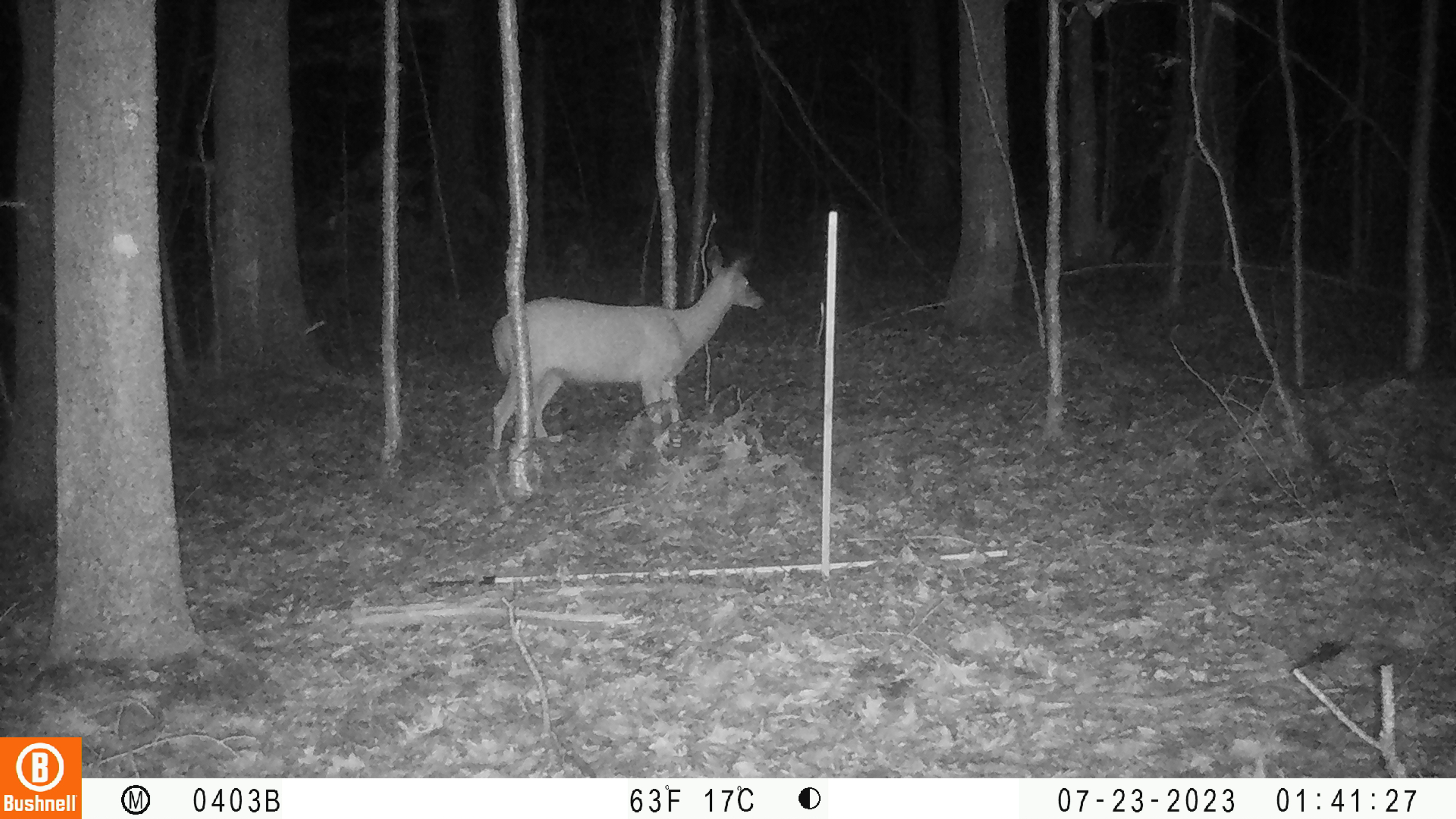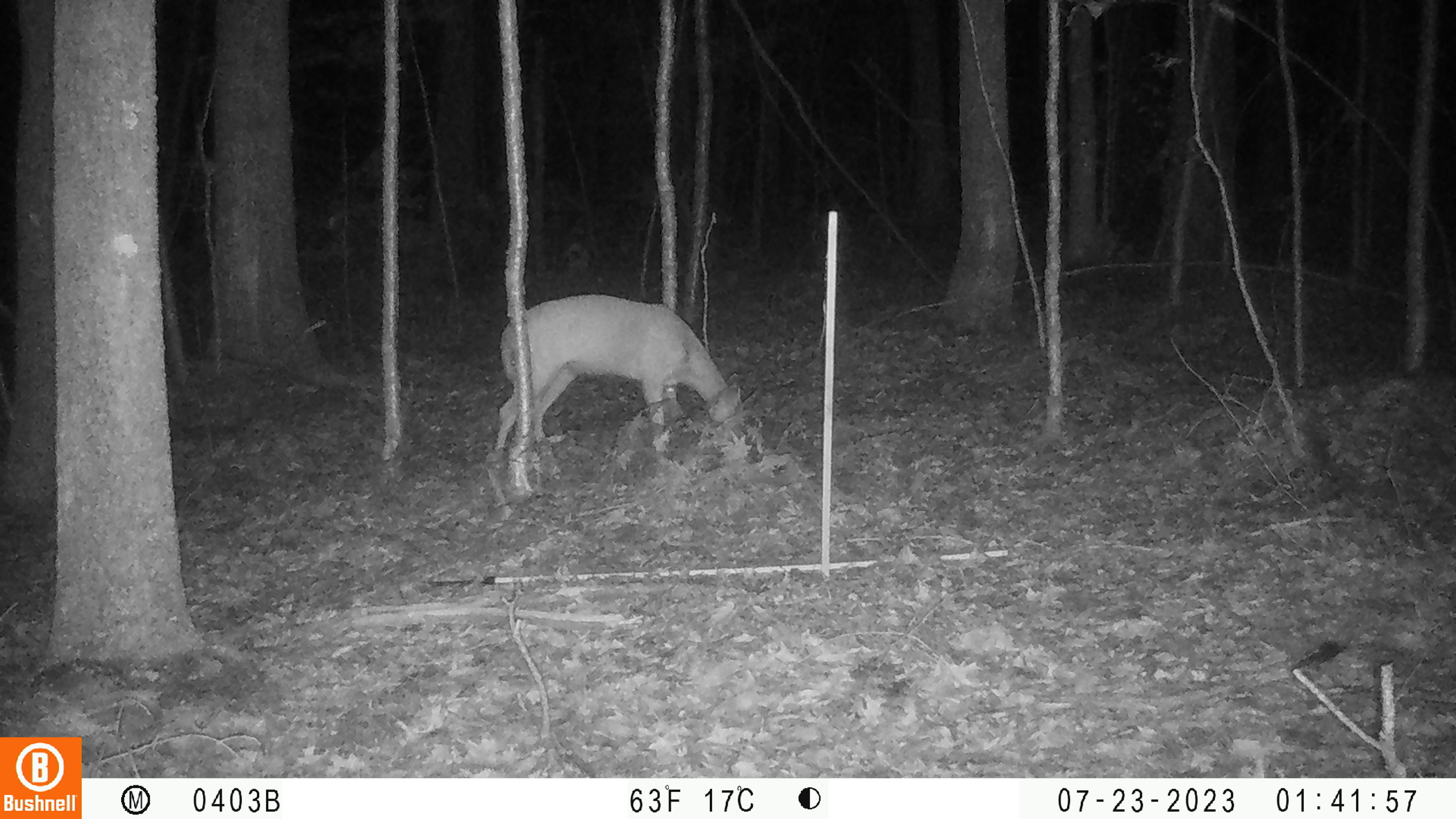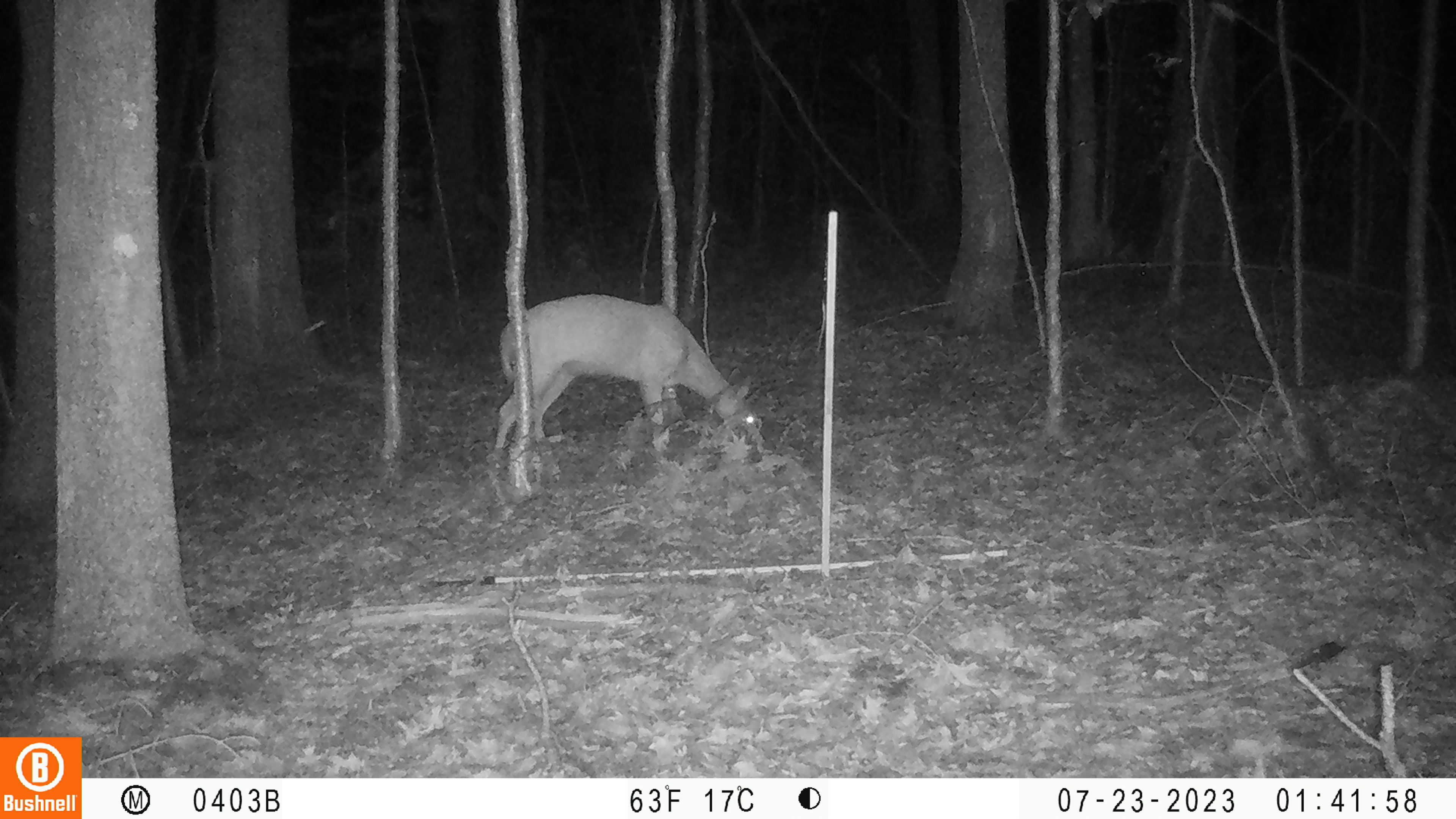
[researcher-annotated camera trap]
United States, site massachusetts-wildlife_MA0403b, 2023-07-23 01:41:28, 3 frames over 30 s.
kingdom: Animalia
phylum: Chordata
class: Mammalia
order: Artiodactyla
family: Cervidae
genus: Odocoileus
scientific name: Odocoileus virginianus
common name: white-tailed deer